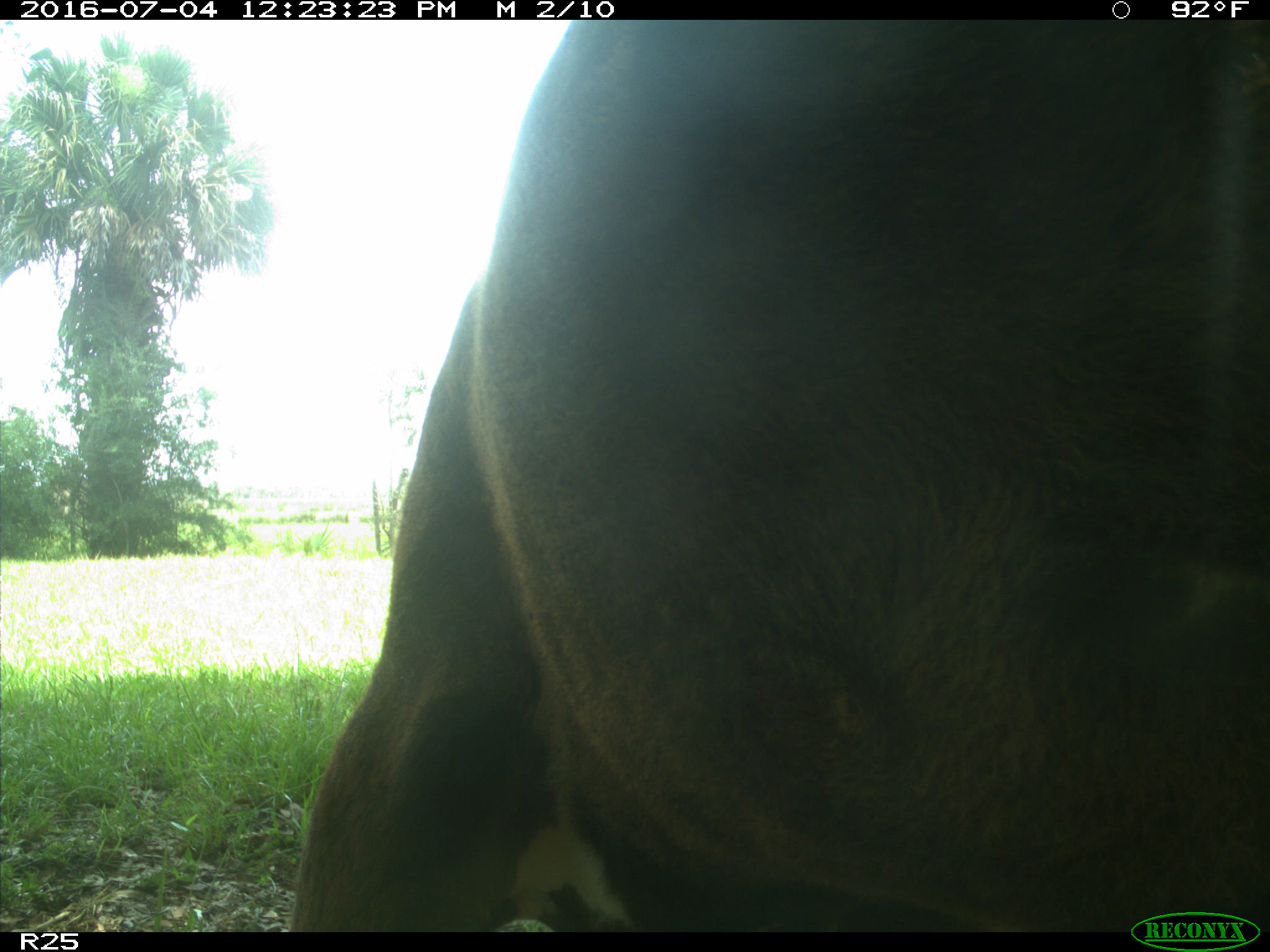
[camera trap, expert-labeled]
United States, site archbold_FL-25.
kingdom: Animalia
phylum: Chordata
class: Mammalia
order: Artiodactyla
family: Bovidae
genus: Bos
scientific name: Bos taurus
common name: domestic cow